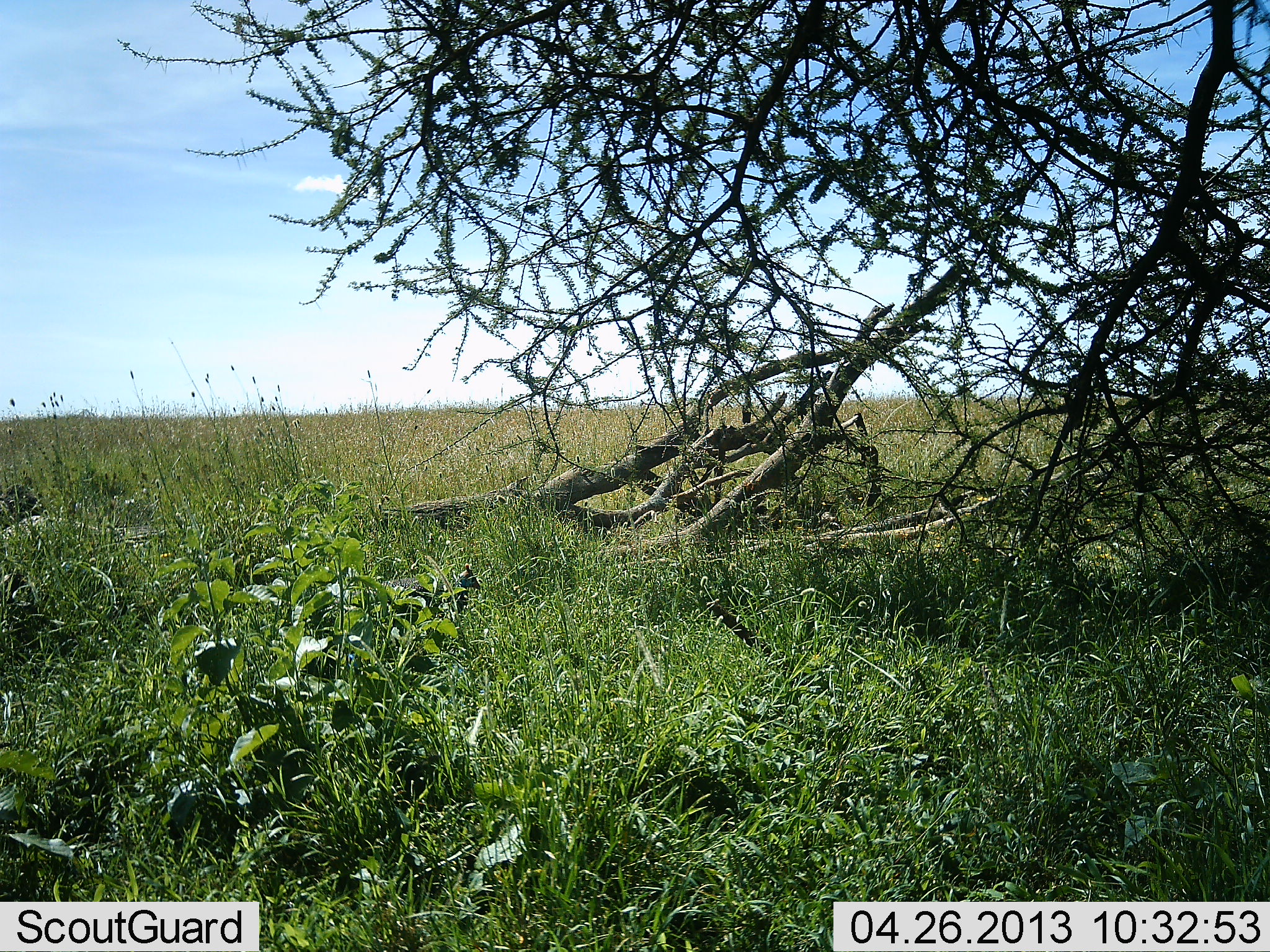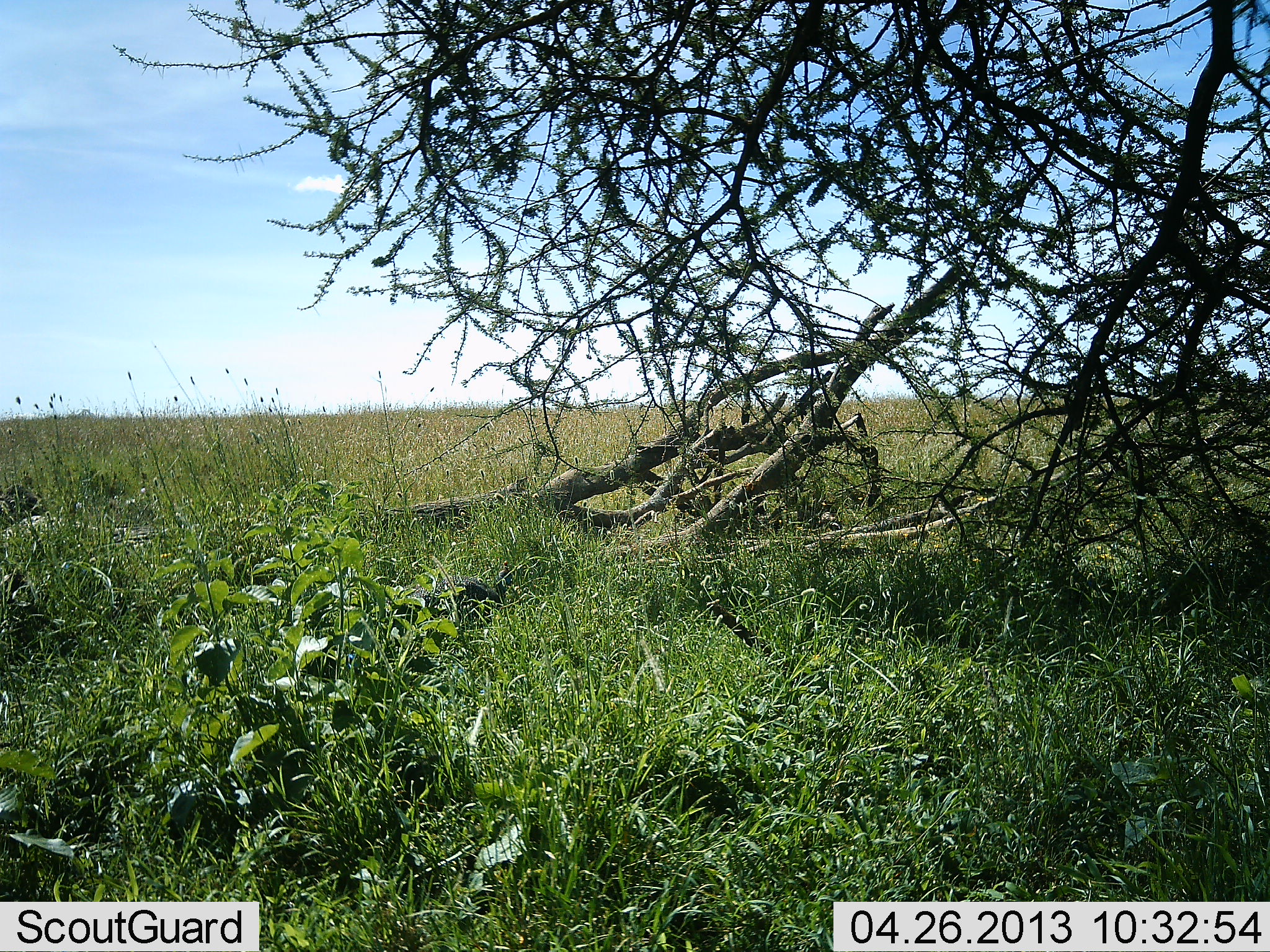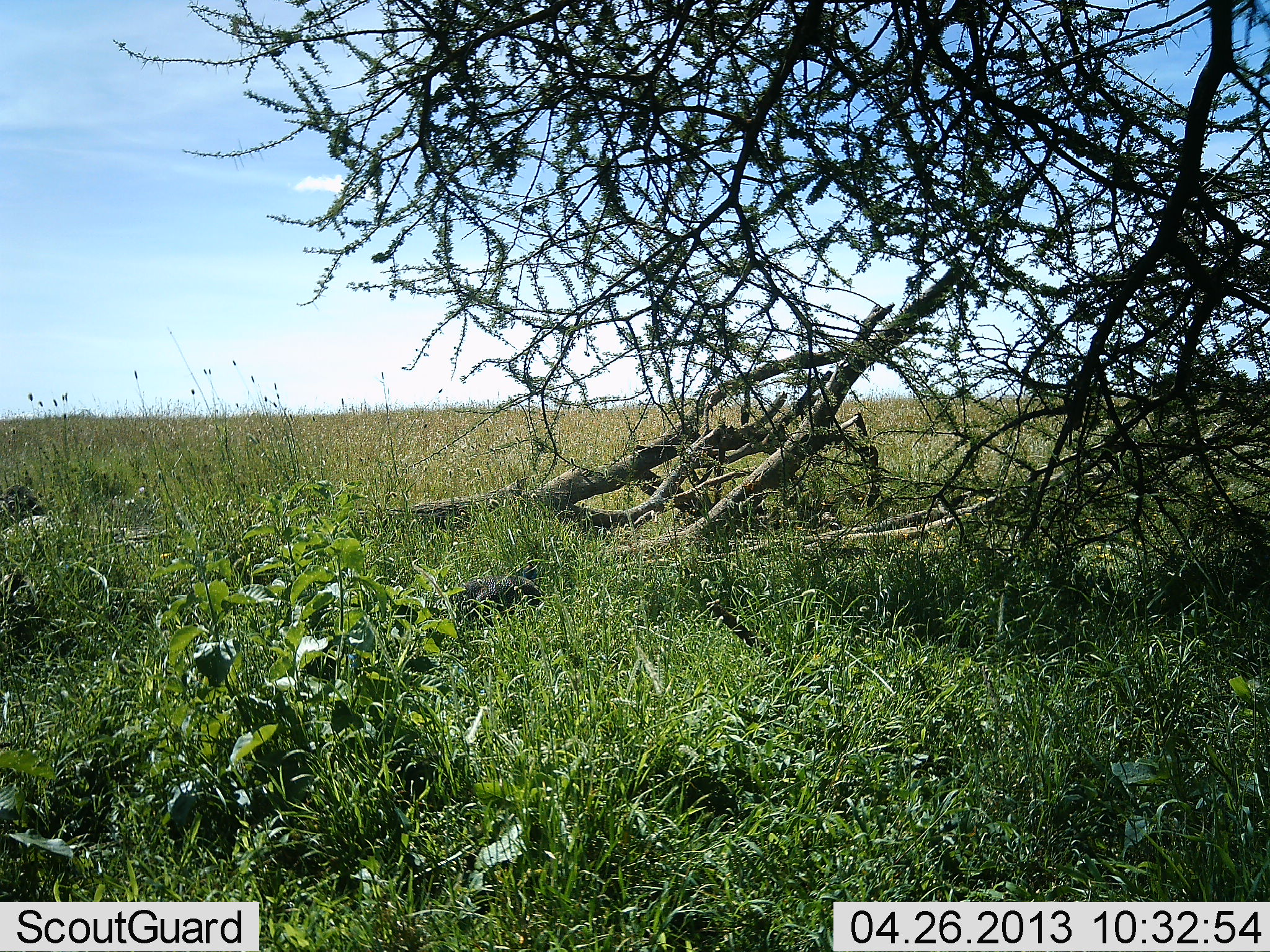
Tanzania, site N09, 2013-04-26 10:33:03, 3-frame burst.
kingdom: Animalia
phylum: Chordata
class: Aves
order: Galliformes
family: Numididae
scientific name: Numididae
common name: guinea fowl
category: guineafowl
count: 1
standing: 20%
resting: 0%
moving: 100%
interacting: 0%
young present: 0%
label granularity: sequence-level